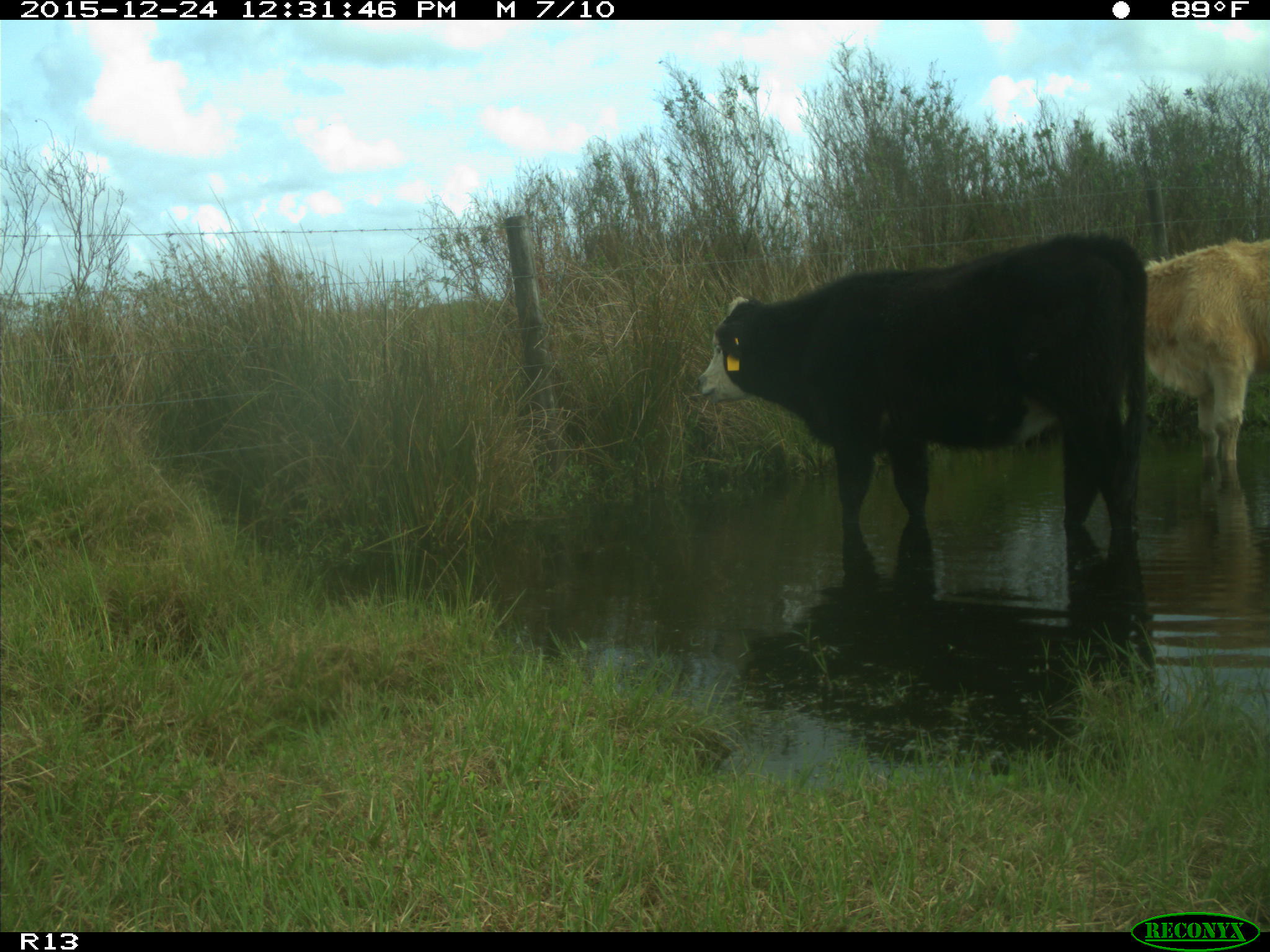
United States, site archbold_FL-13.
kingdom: Animalia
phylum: Chordata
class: Mammalia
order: Artiodactyla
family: Bovidae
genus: Bos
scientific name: Bos taurus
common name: domestic cow